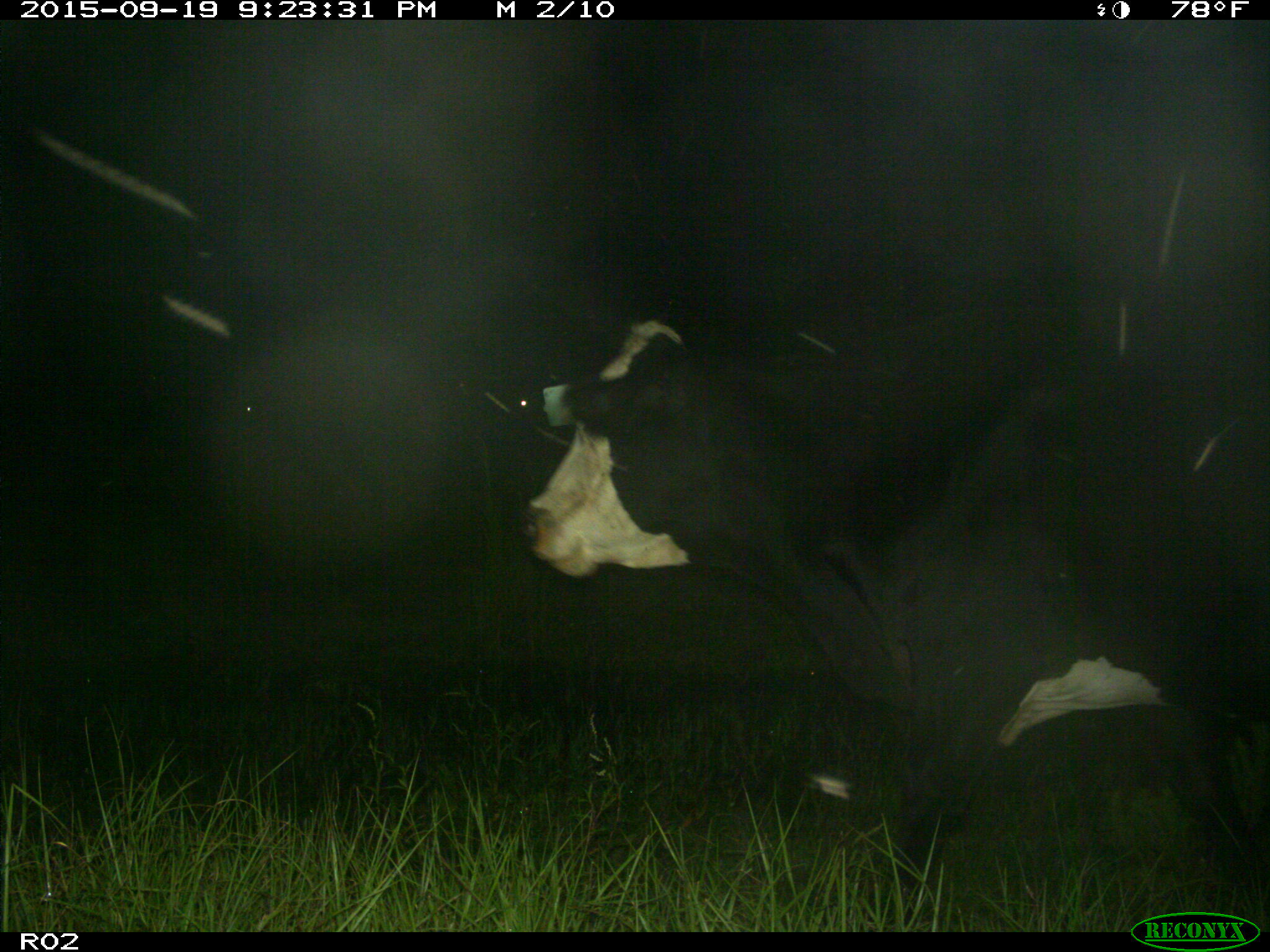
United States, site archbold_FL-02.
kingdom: Animalia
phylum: Chordata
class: Mammalia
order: Artiodactyla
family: Bovidae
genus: Bos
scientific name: Bos taurus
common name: domestic cow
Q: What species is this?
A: Bos taurus (domestic cow).